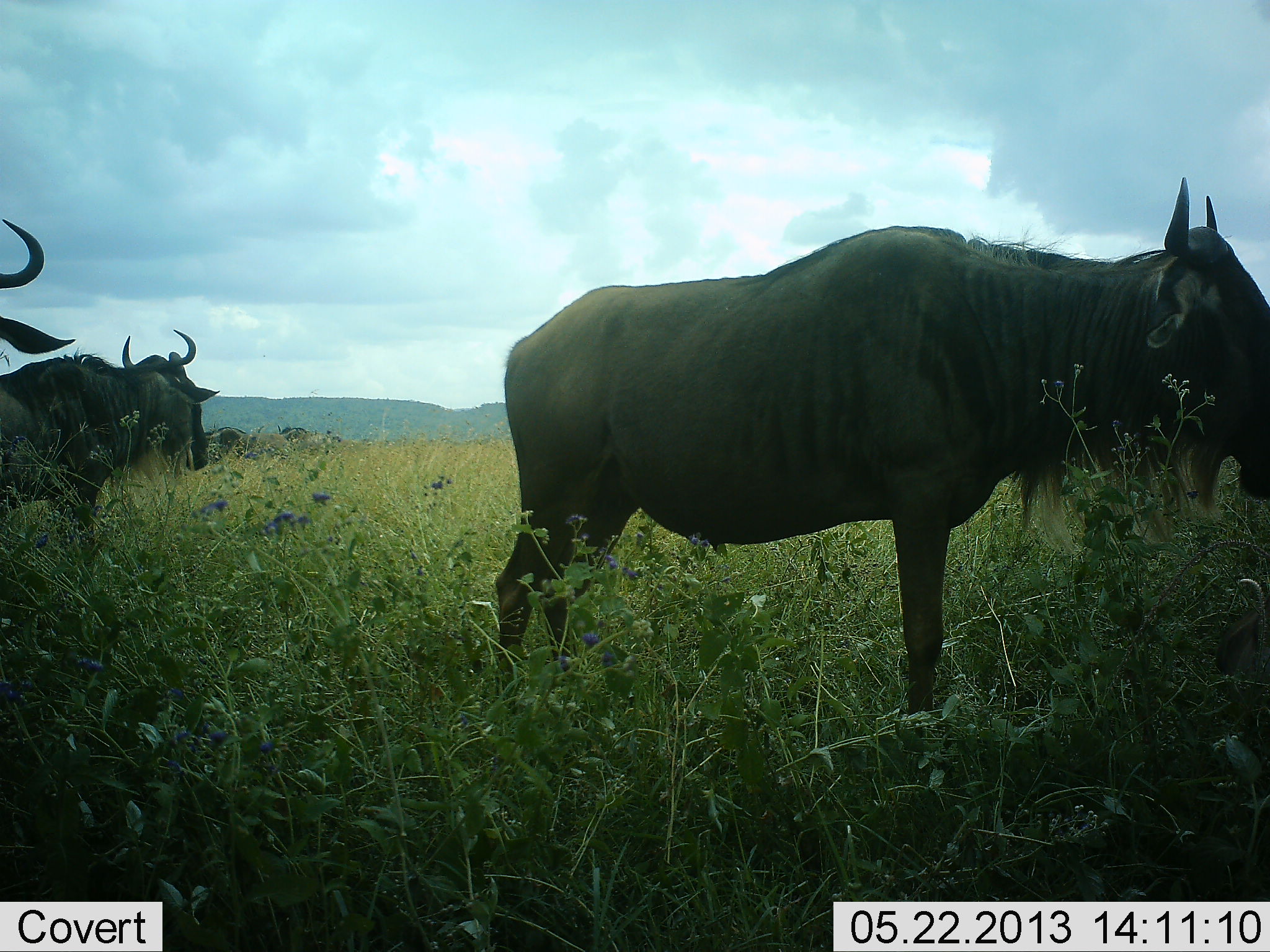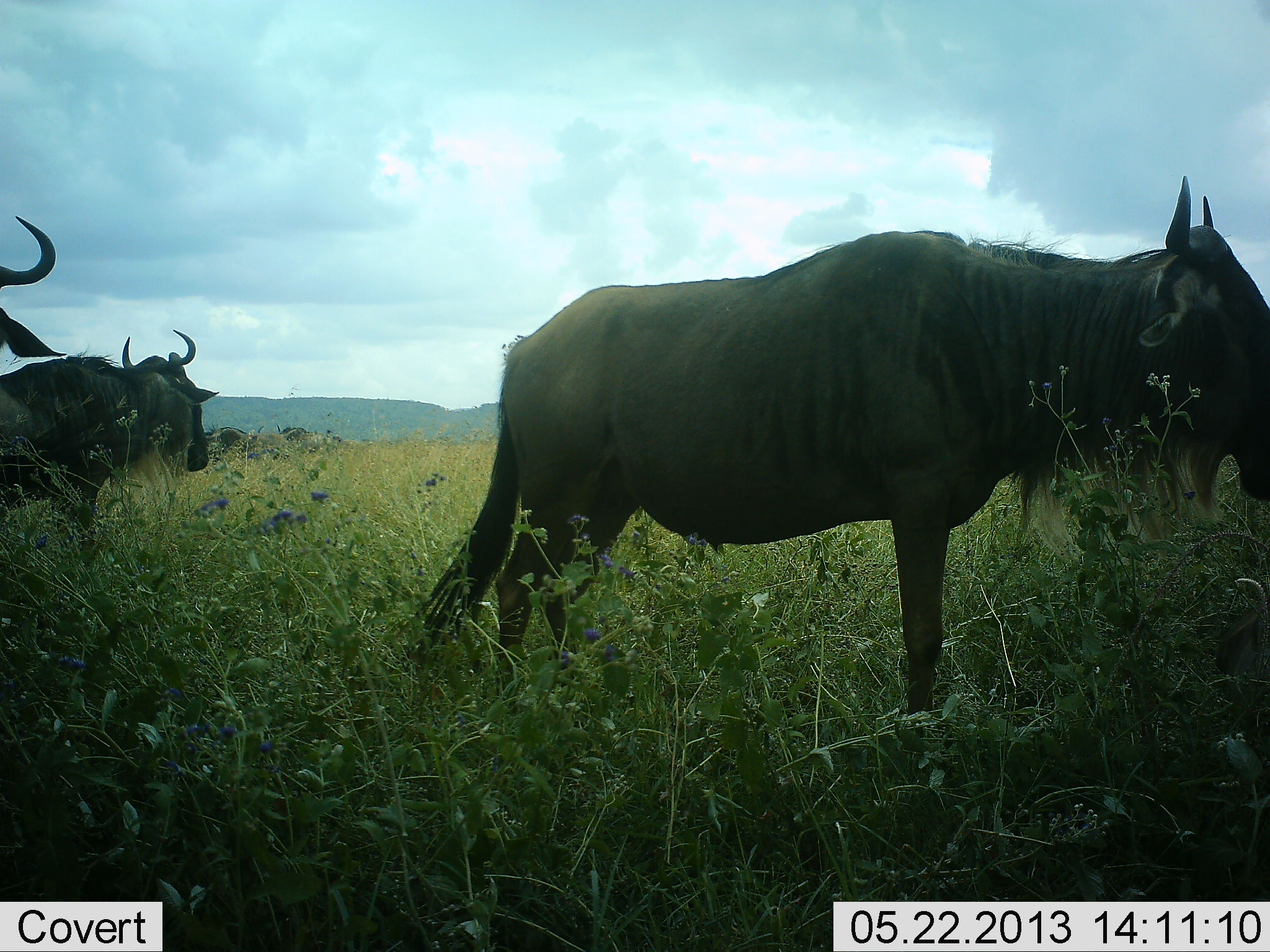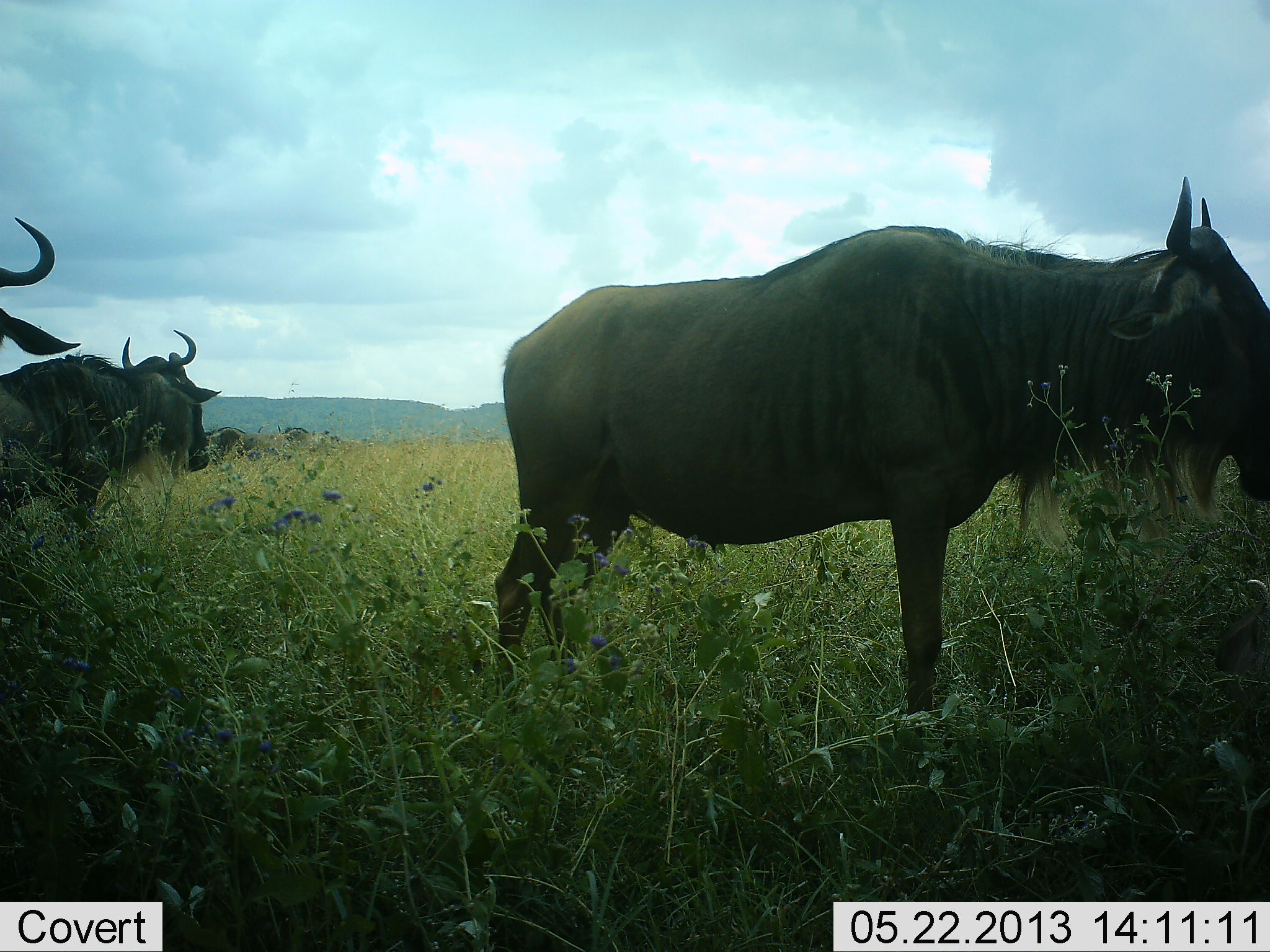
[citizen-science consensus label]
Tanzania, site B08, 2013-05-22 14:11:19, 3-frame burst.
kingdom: Animalia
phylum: Chordata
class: Mammalia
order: Artiodactyla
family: Bovidae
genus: Connochaetes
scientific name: Connochaetes taurinus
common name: blue wildebeest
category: wildebeest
Wildebeest (blue wildebeest) (Connochaetes taurinus), count 3. Behavior (volunteer vote fractions): standing 100%, resting 0%, moving 0%, interacting 0%. Young present (vote fraction): 0%. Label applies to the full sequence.